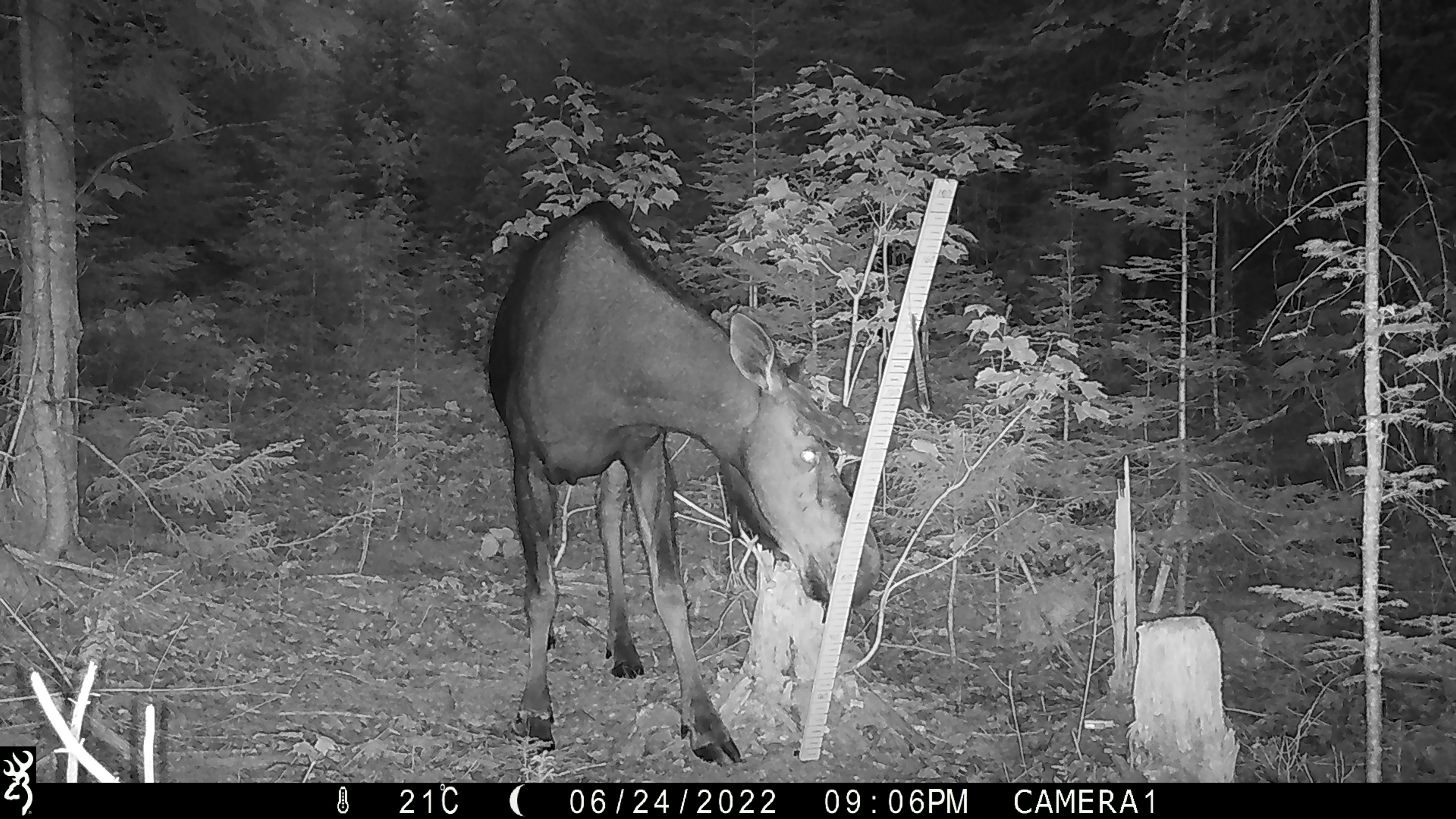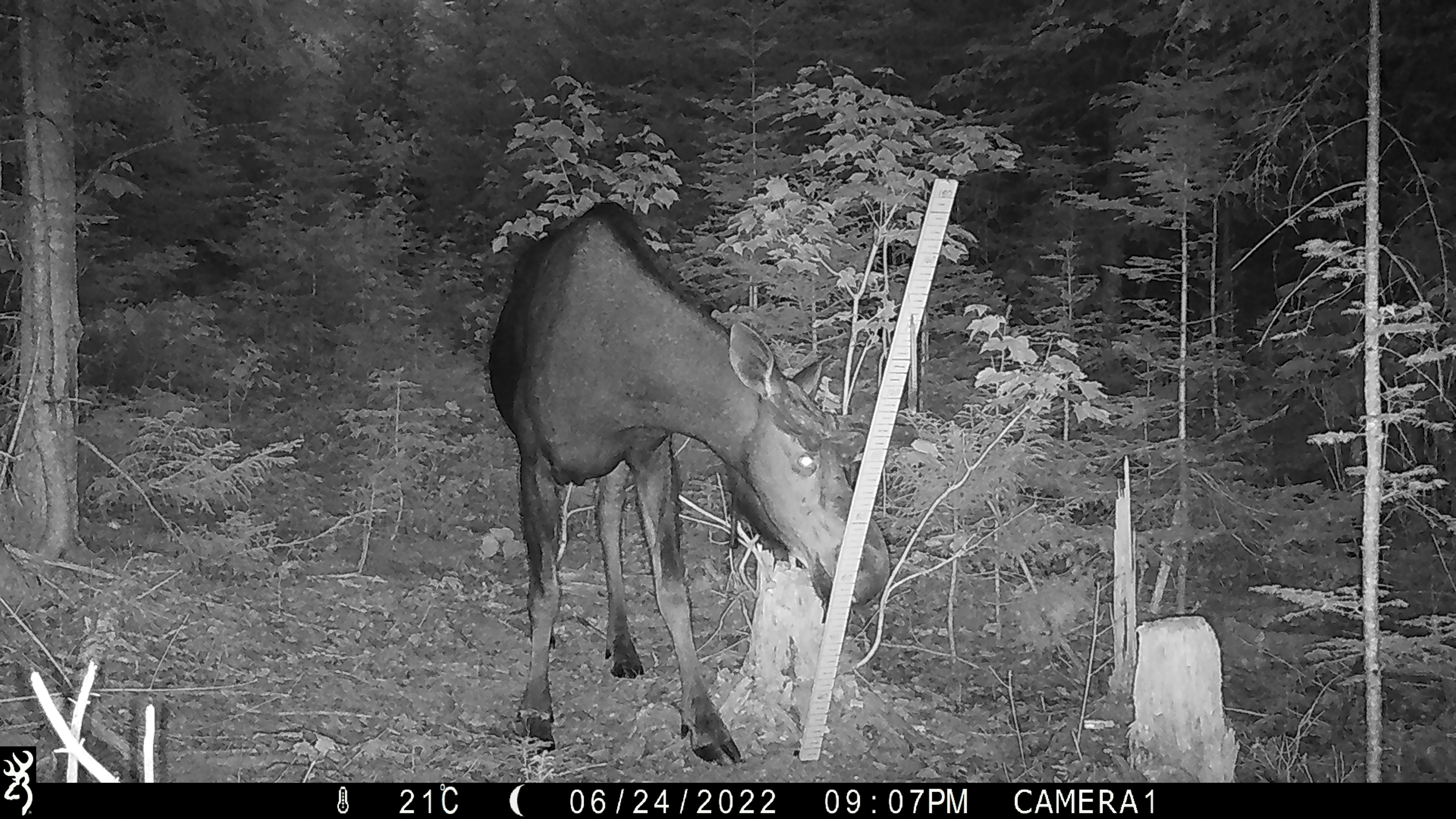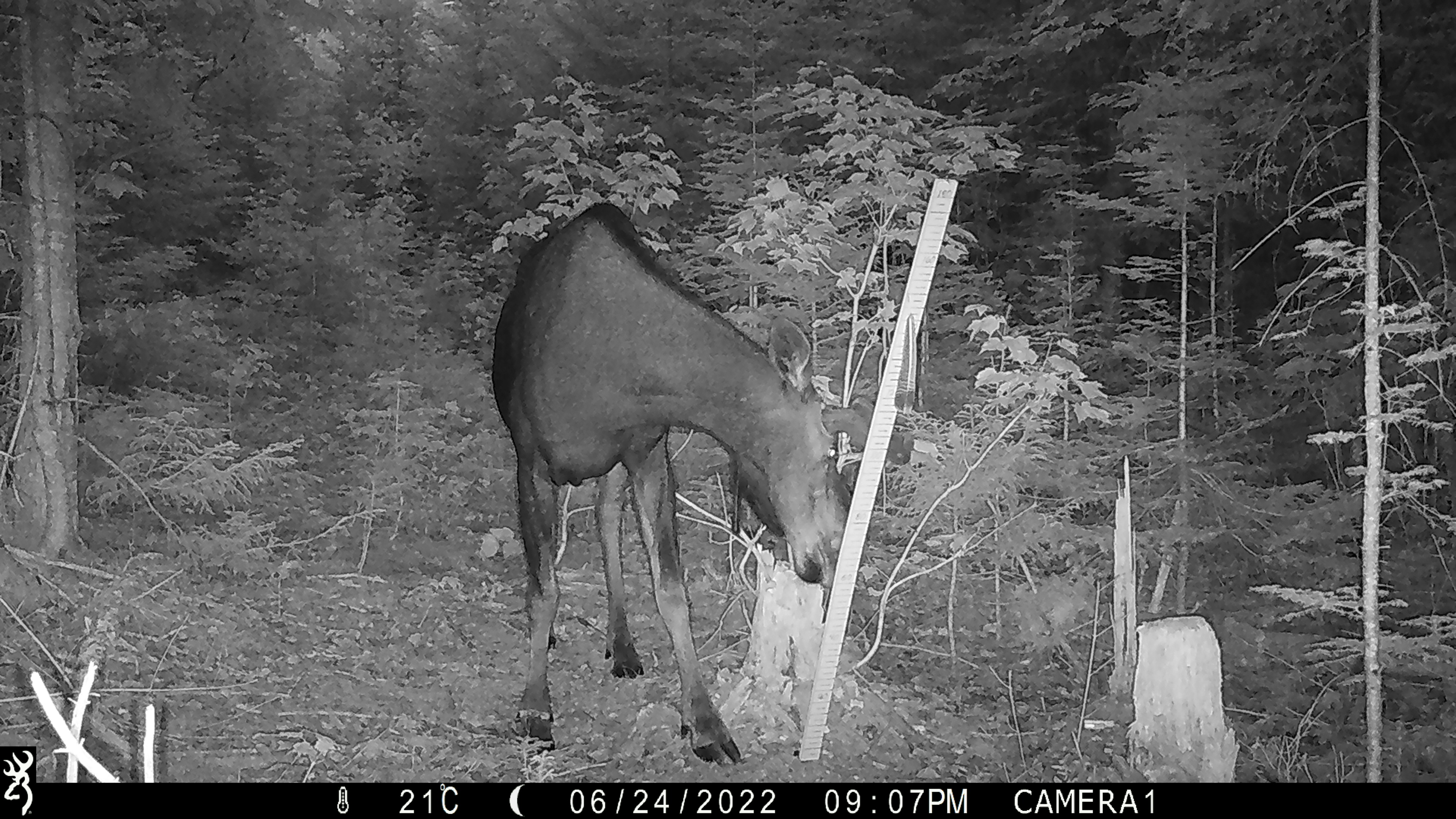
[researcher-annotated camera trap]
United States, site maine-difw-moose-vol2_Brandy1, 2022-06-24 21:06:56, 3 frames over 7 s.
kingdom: Animalia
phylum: Chordata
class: Mammalia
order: Artiodactyla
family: Cervidae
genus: Alces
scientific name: Alces alces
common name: moose